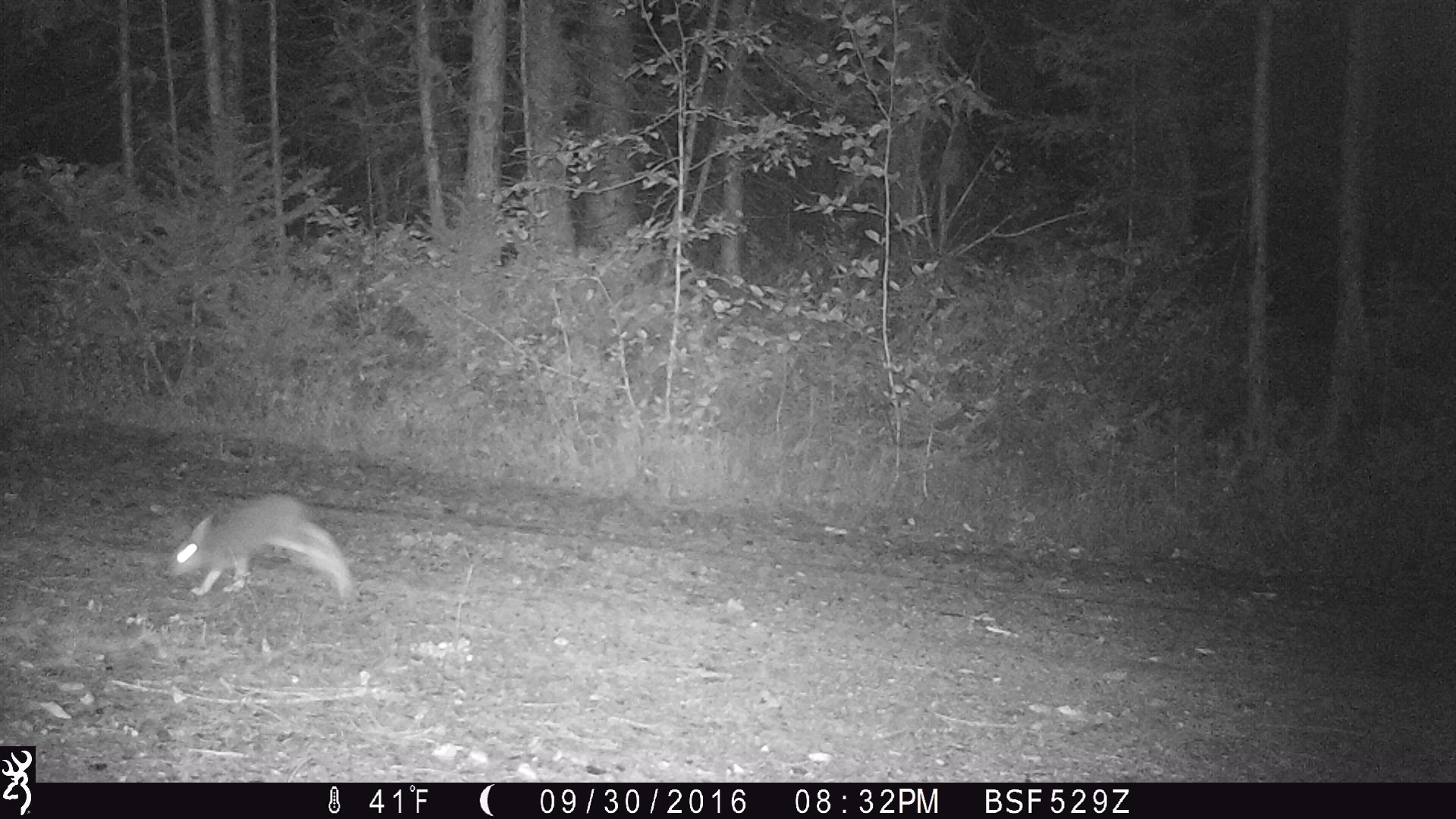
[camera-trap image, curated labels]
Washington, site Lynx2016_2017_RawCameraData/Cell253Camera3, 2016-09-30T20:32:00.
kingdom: Animalia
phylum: Chordata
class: Mammalia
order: Lagomorpha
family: Leporidae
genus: Lepus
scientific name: Lepus americanus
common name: snowshoe hare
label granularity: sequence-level